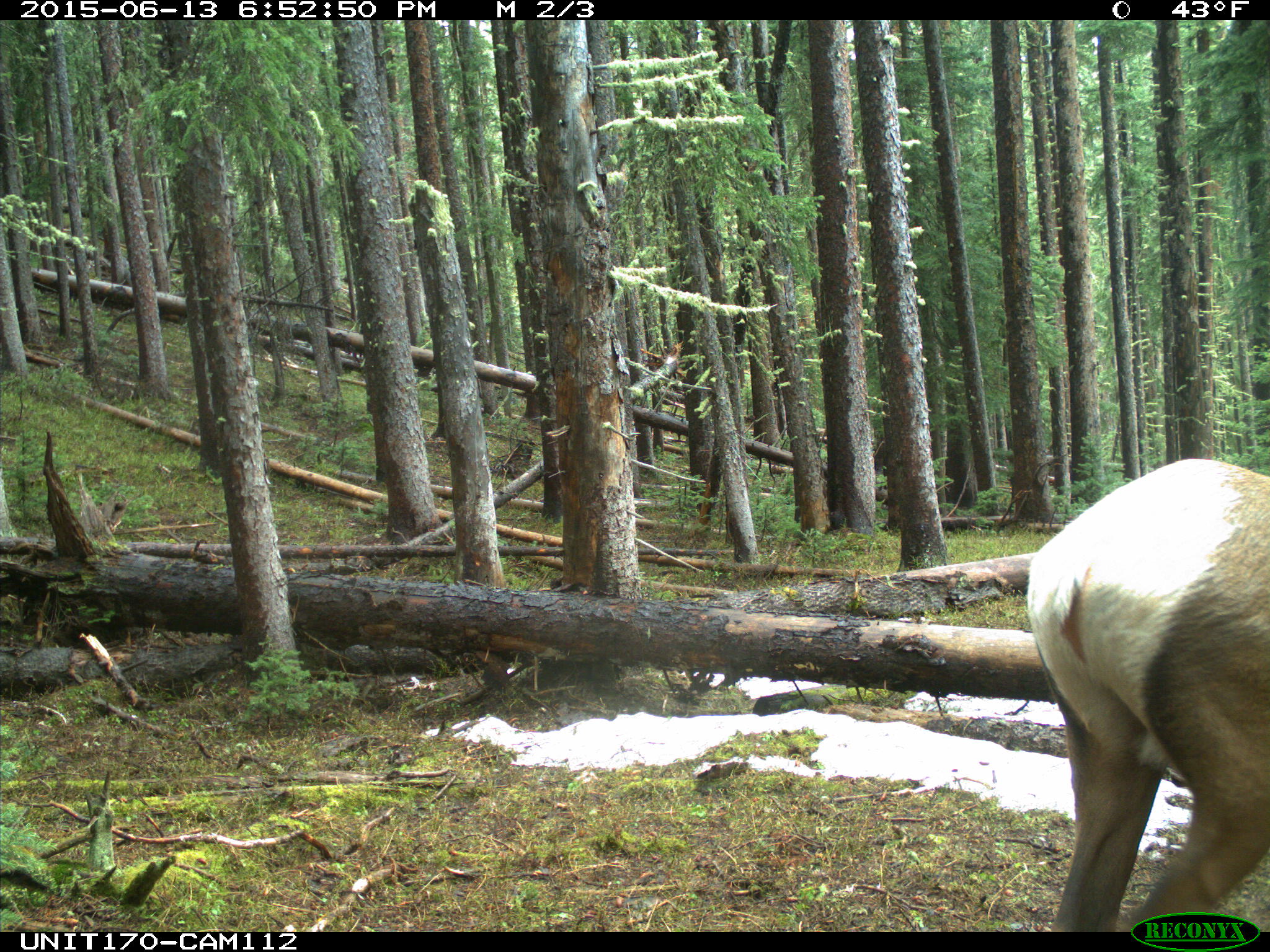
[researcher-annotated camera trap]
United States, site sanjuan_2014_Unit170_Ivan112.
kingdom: Animalia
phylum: Chordata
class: Mammalia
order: Artiodactyla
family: Cervidae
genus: Cervus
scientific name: Cervus elaphus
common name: red deer